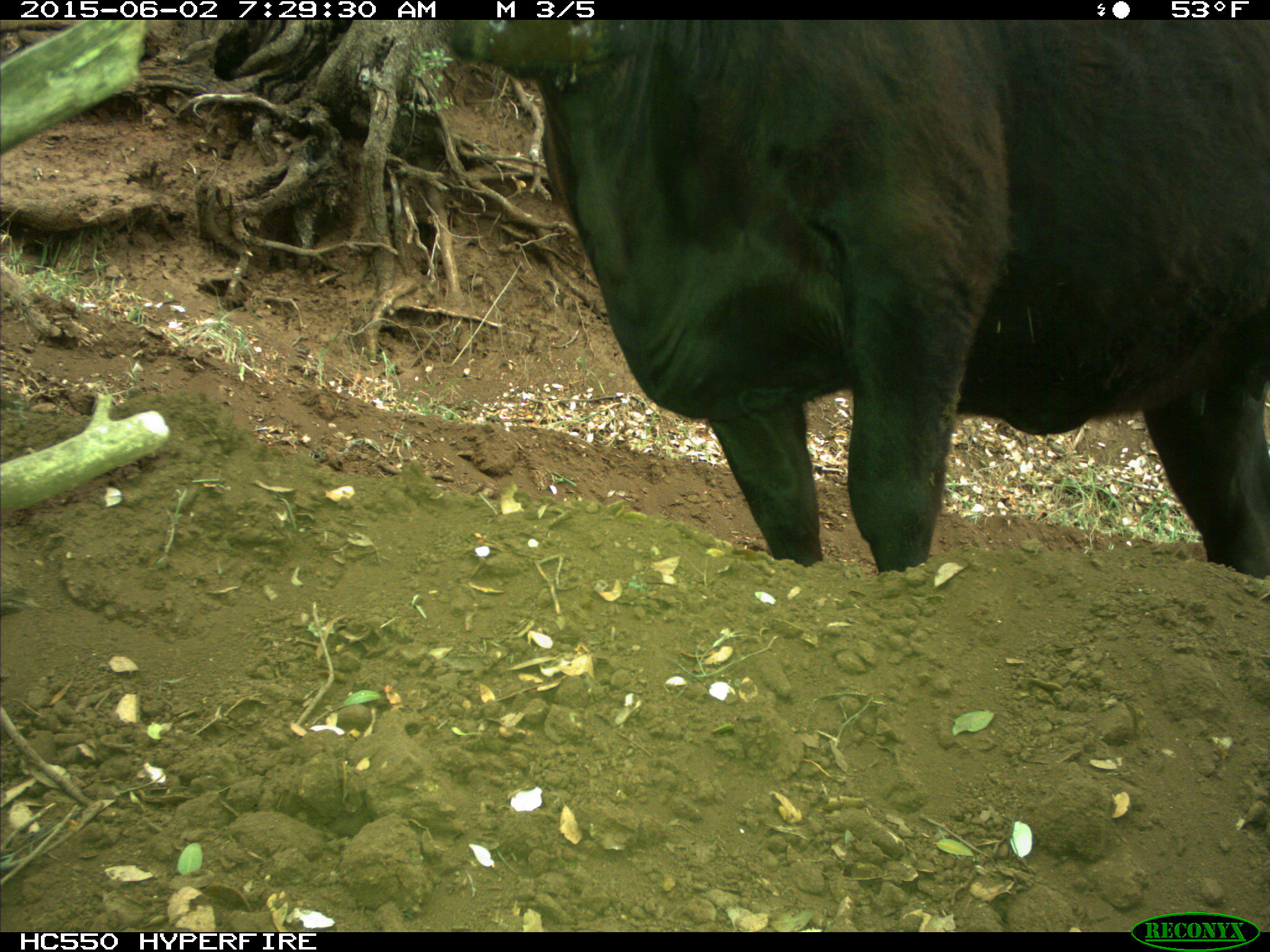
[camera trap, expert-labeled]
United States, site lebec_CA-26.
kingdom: Animalia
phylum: Chordata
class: Mammalia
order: Artiodactyla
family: Bovidae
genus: Bos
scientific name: Bos taurus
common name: domestic cow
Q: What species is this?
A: Bos taurus (domestic cow).